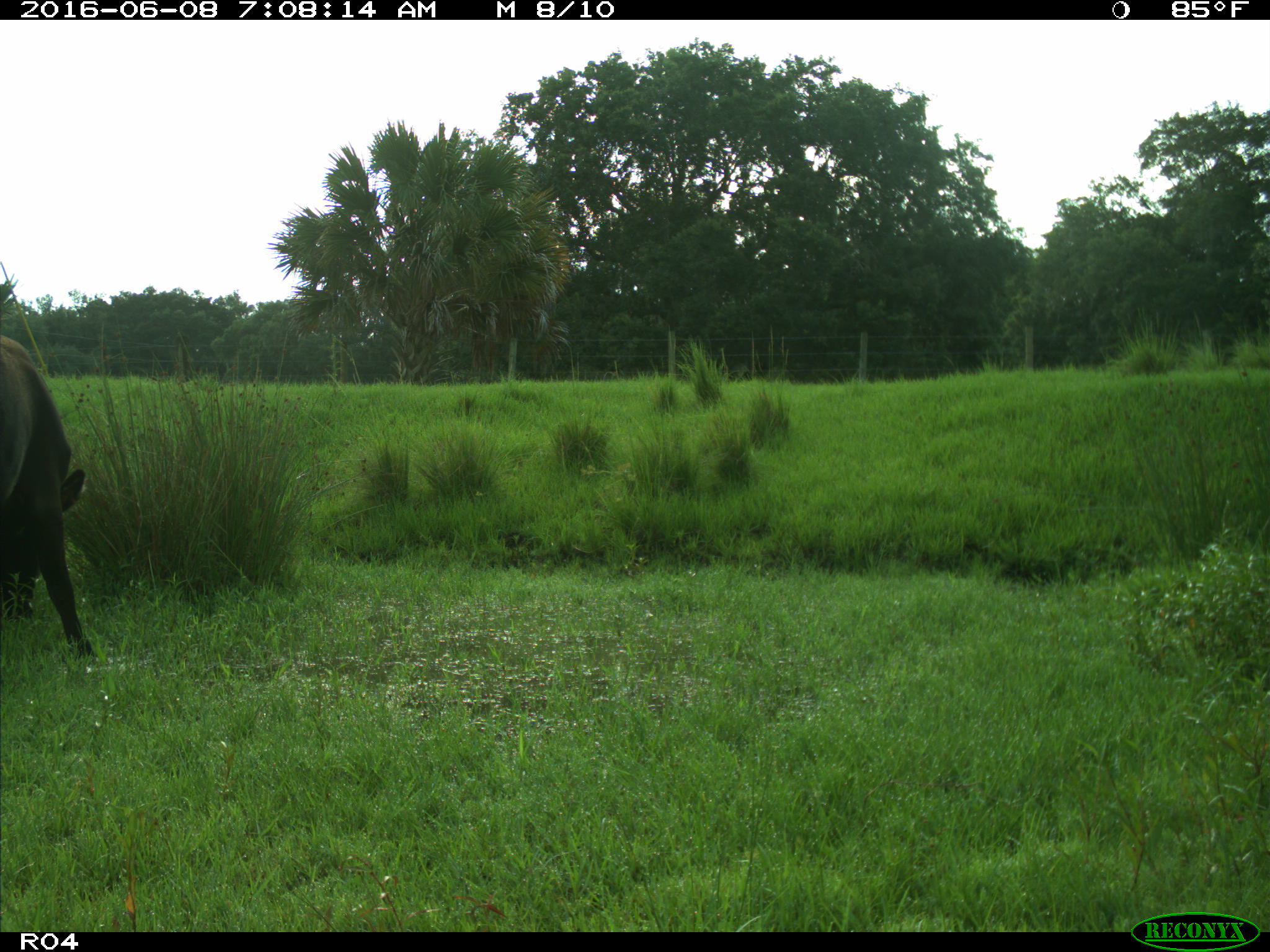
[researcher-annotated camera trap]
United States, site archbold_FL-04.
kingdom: Animalia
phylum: Chordata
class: Mammalia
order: Artiodactyla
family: Bovidae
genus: Bos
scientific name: Bos taurus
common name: domestic cow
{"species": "Bos taurus (domestic cow)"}